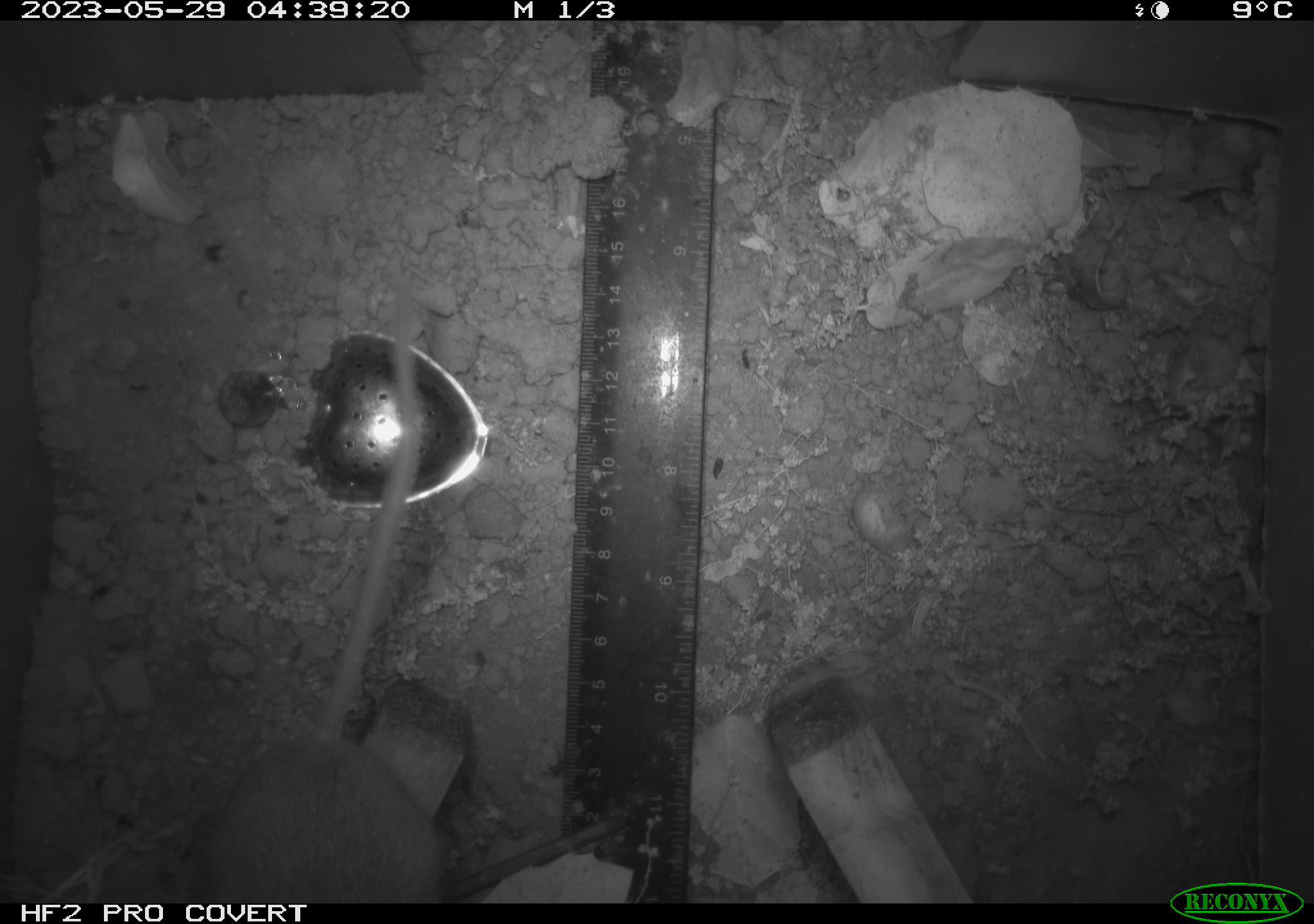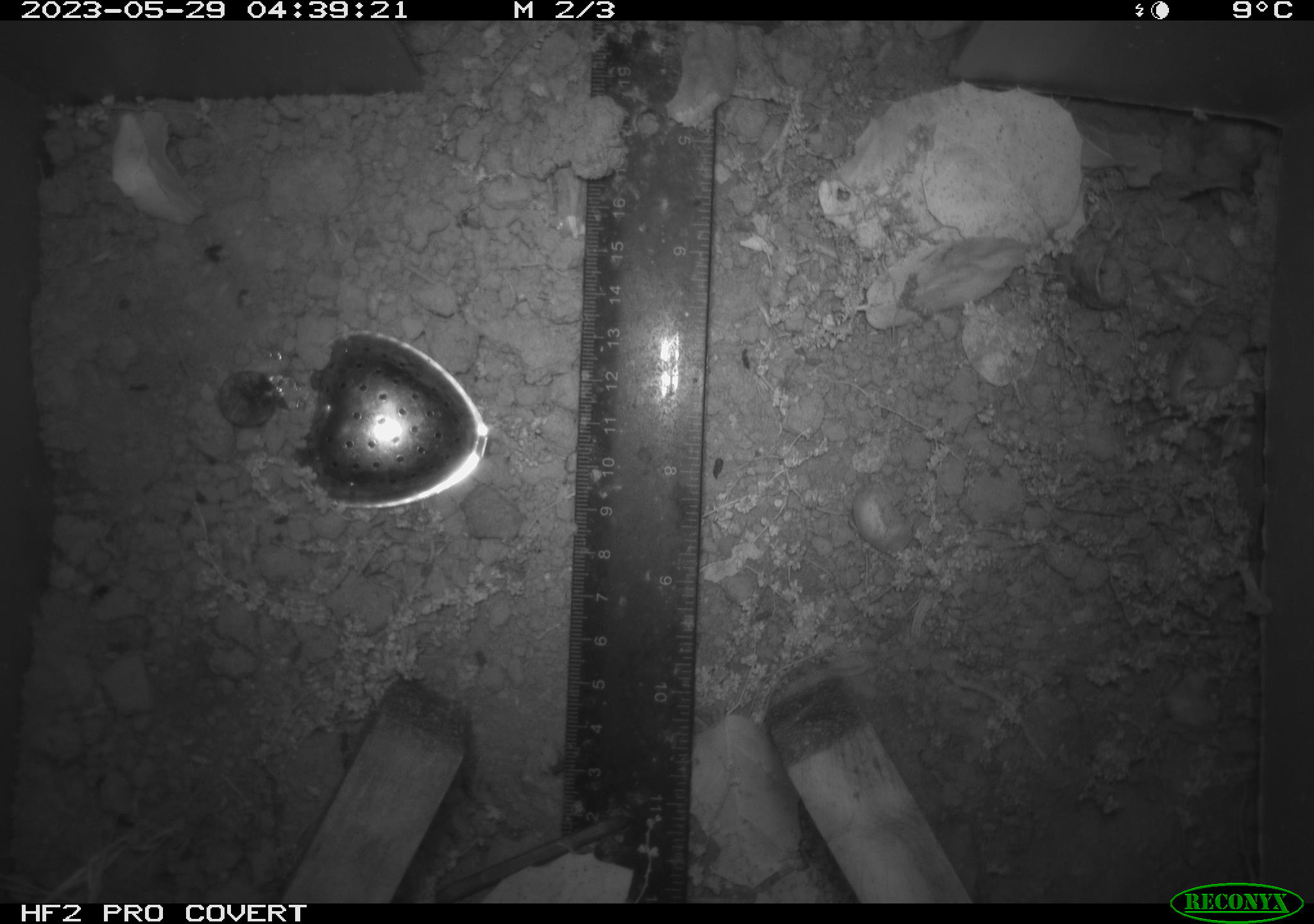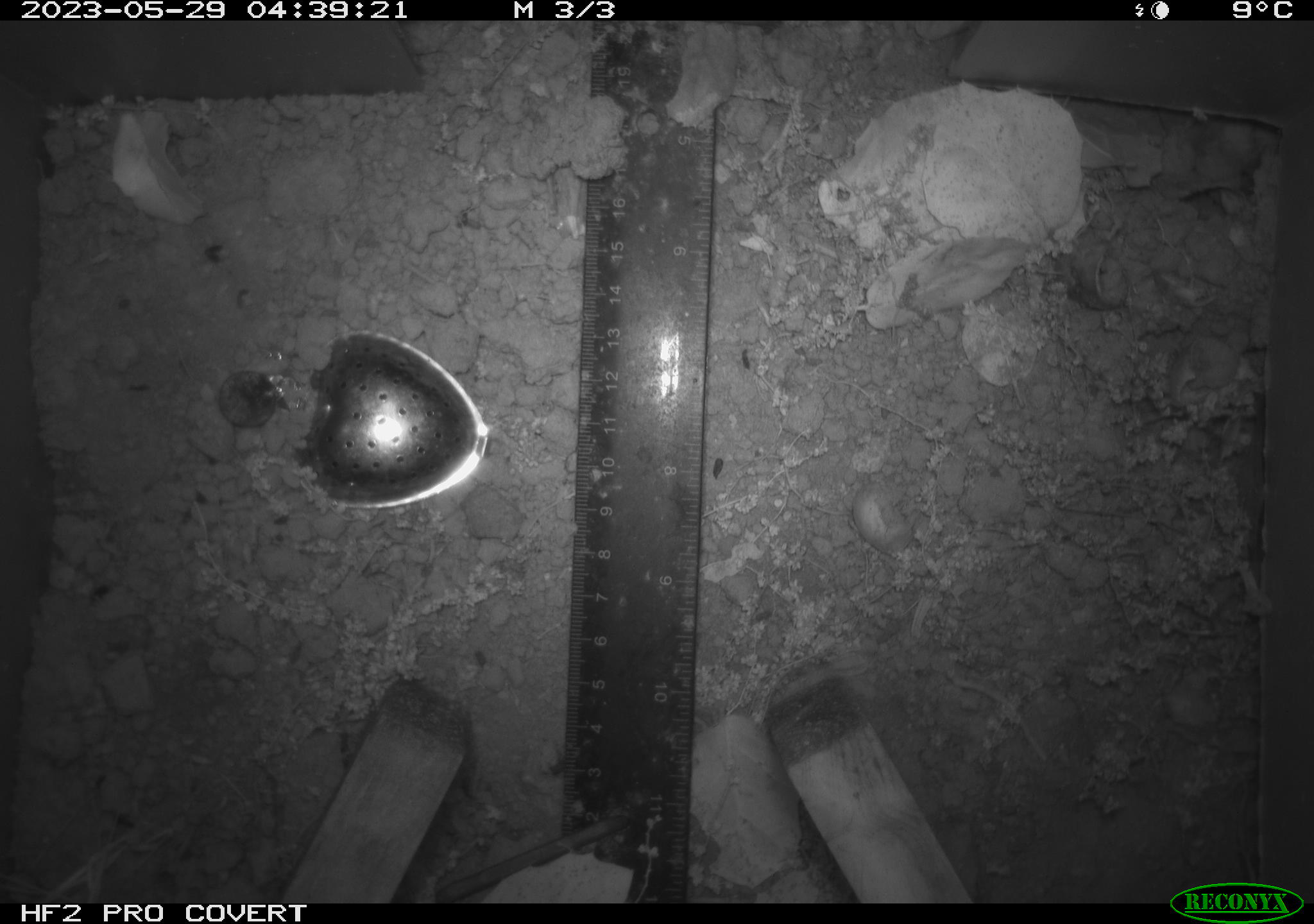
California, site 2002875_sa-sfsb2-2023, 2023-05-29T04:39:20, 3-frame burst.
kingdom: Animalia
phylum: Chordata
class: Mammalia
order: Rodentia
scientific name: Rodentia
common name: mouse species